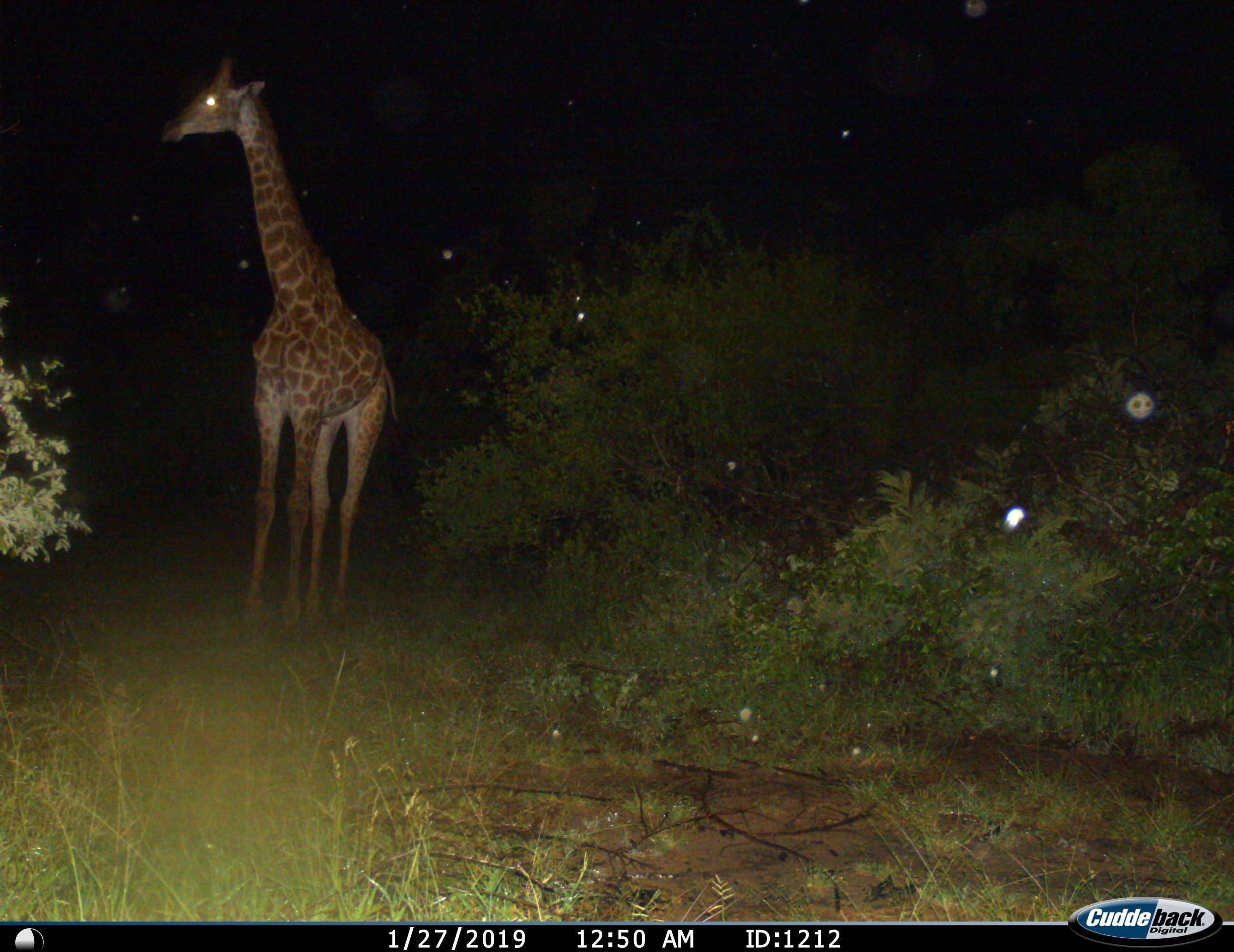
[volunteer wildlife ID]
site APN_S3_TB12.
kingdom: Animalia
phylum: Chordata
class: Mammalia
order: Artiodactyla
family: Giraffidae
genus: Giraffa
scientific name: Giraffa camelopardalis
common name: giraffe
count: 1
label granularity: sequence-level